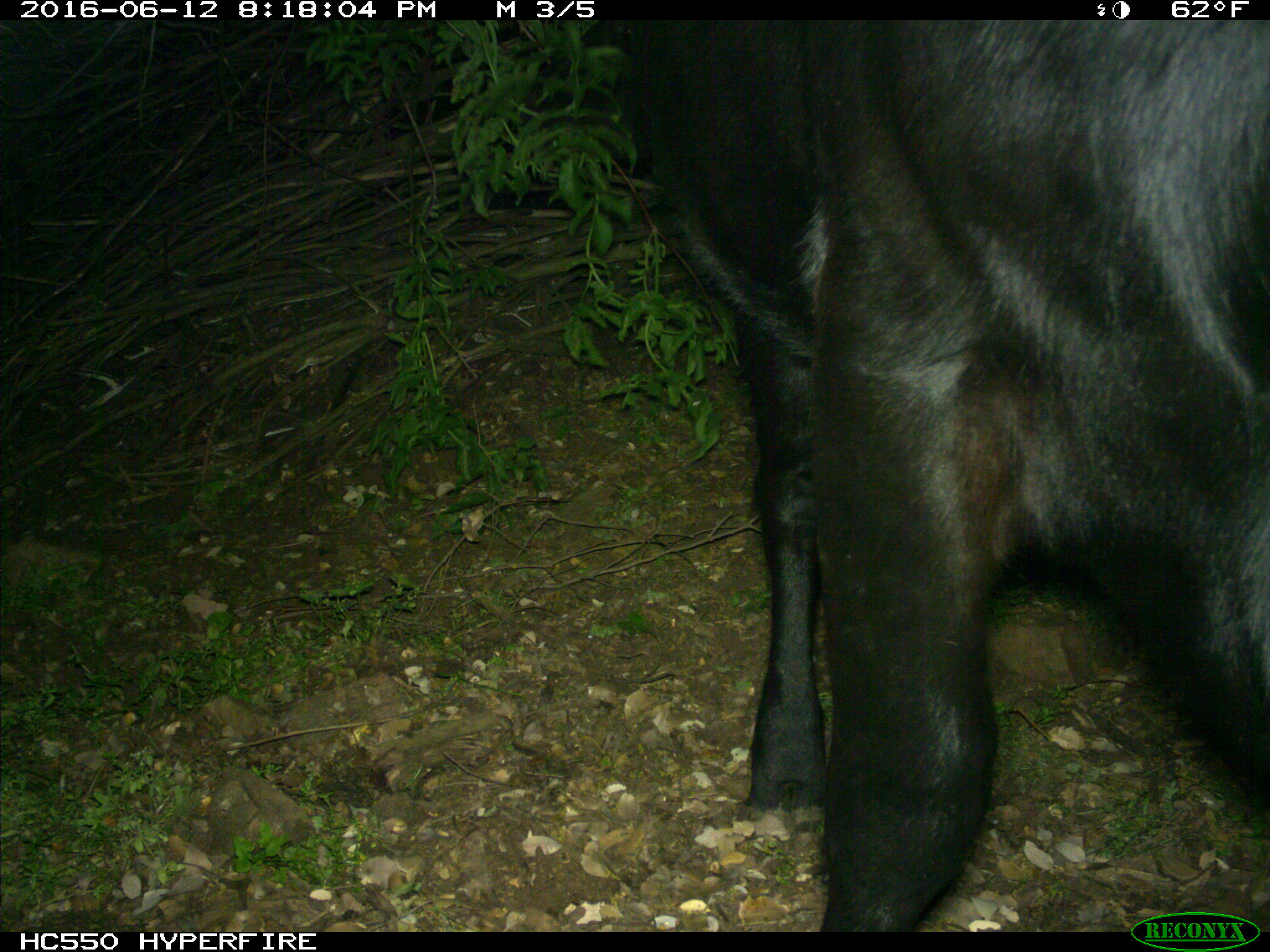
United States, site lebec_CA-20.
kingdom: Animalia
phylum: Chordata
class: Mammalia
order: Artiodactyla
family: Bovidae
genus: Bos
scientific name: Bos taurus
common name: domestic cow